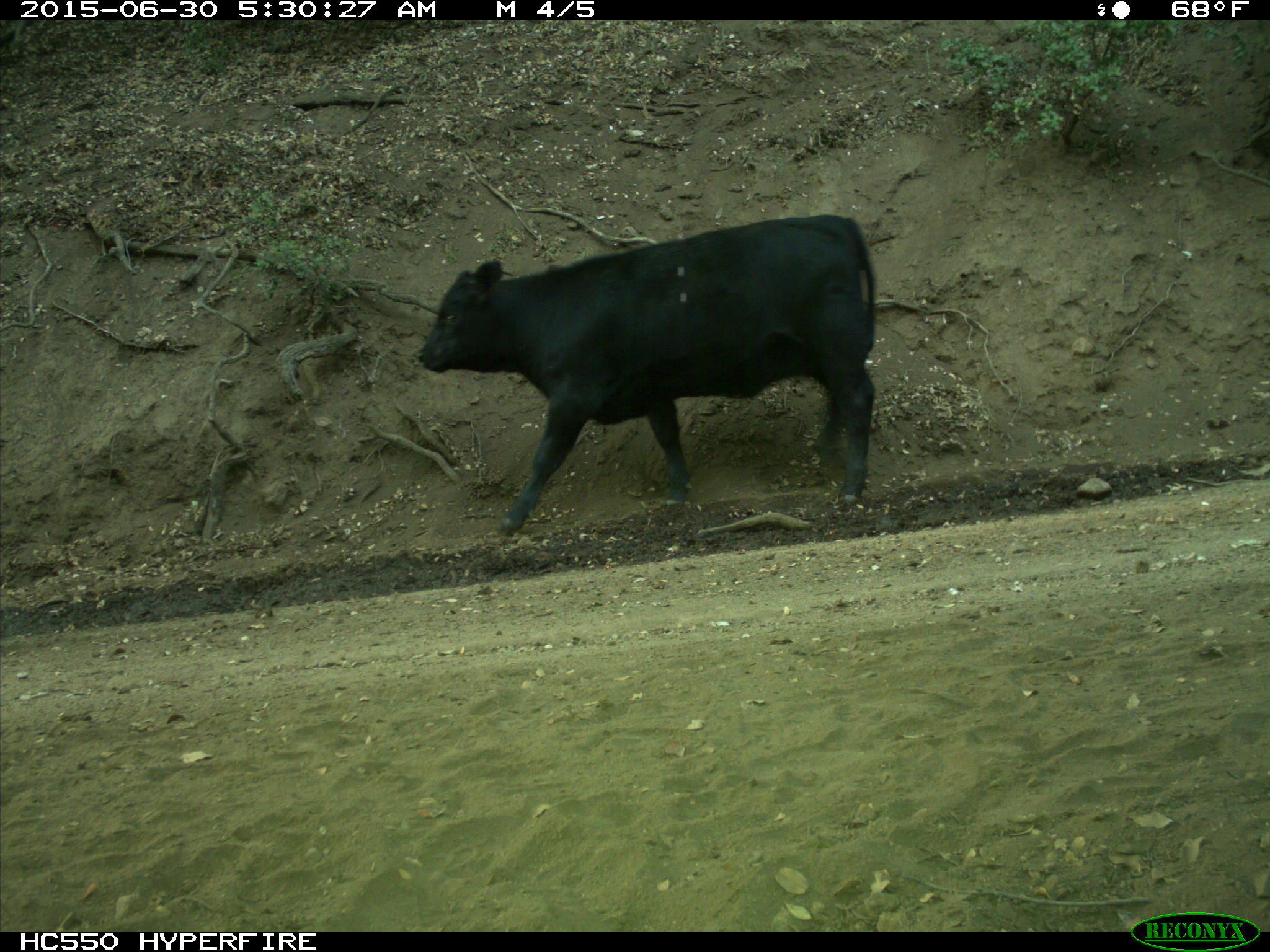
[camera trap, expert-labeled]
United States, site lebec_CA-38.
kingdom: Animalia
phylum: Chordata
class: Mammalia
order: Artiodactyla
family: Bovidae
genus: Bos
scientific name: Bos taurus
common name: domestic cow